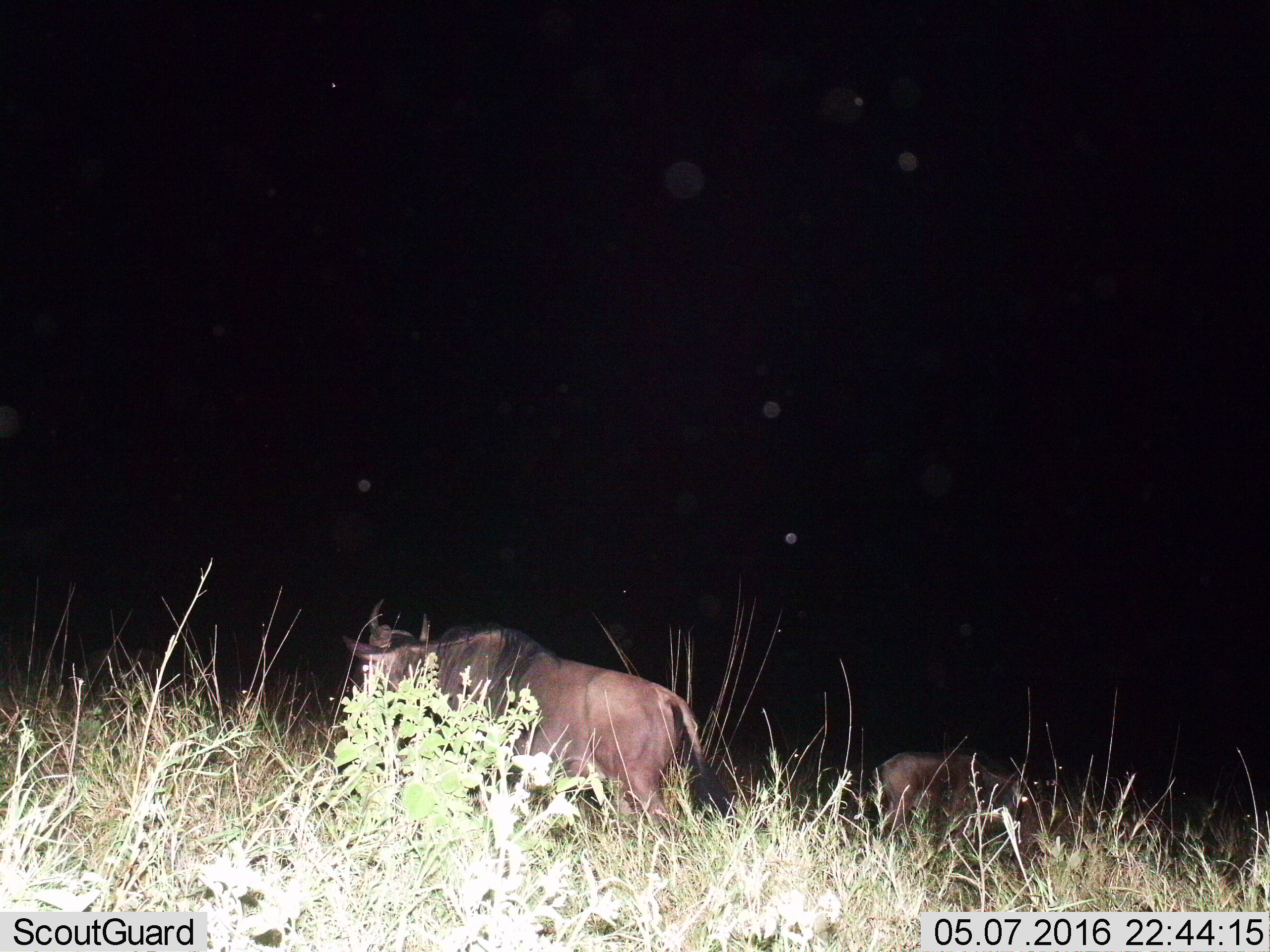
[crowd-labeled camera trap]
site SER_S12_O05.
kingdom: Animalia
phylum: Chordata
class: Mammalia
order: Artiodactyla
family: Bovidae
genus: Connochaetes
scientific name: Connochaetes taurinus taurinus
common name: blue wildebeest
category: wildebeestblue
Wildebeestblue (blue wildebeest) (Connochaetes taurinus taurinus), count 2. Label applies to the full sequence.